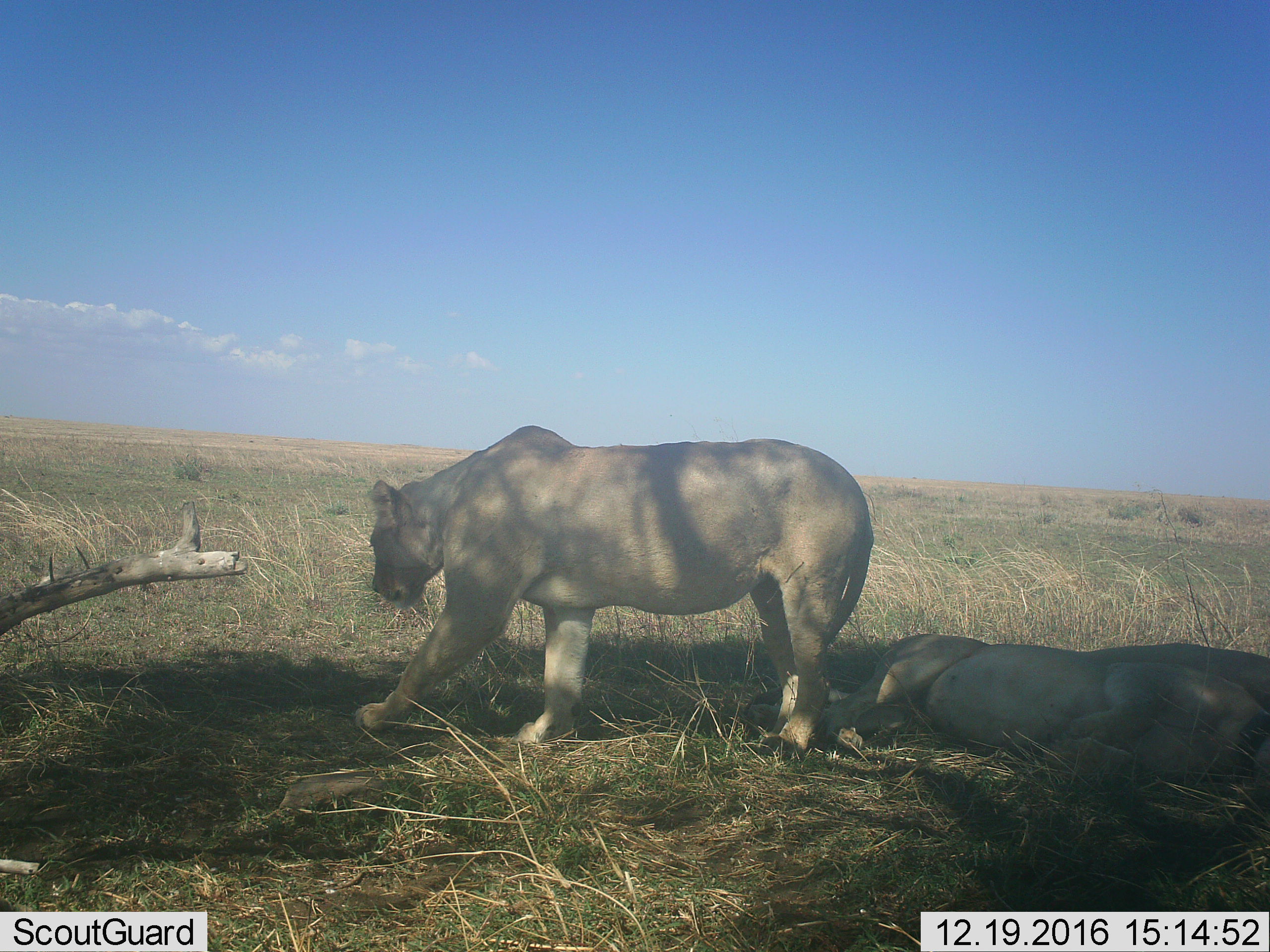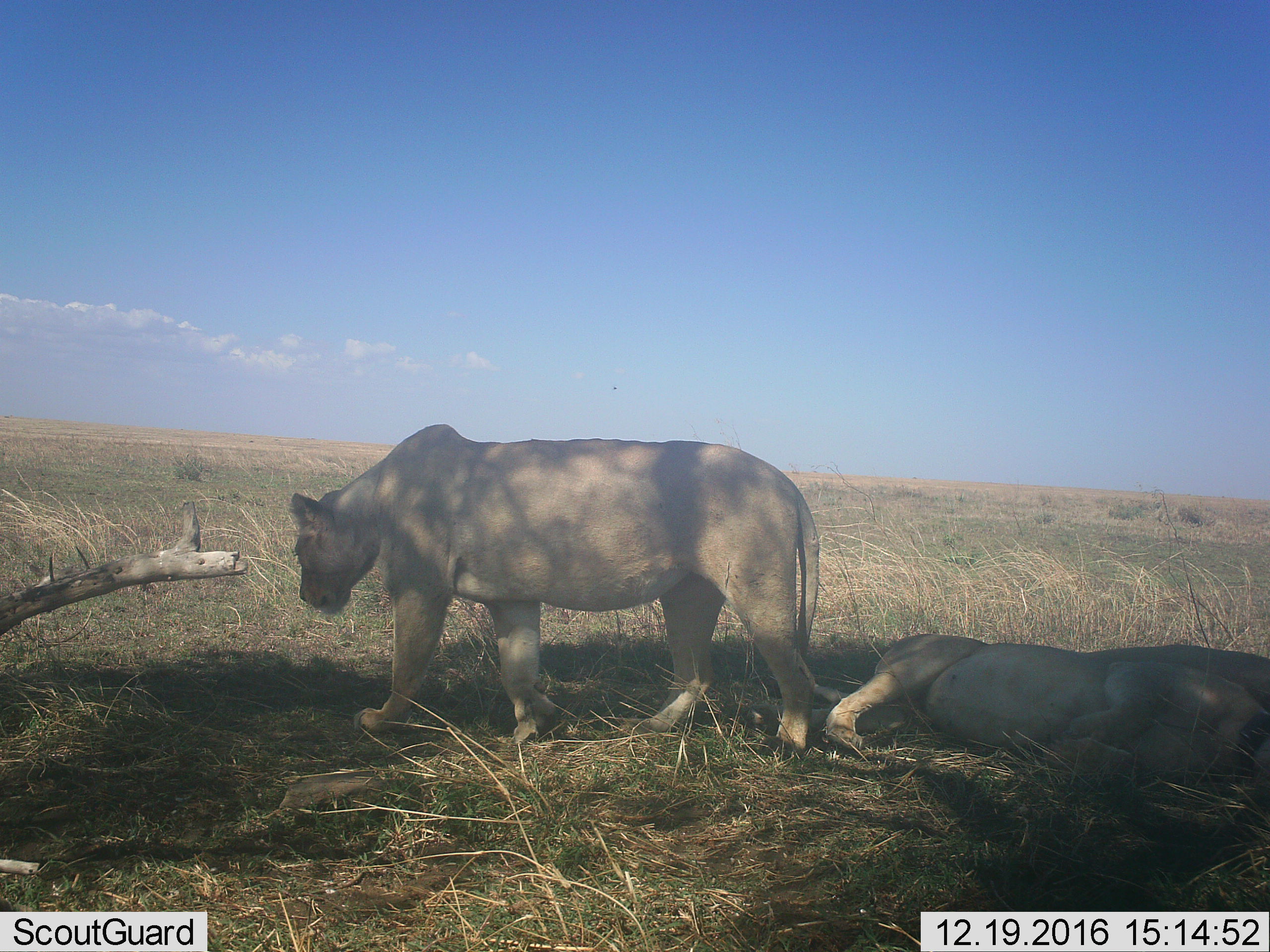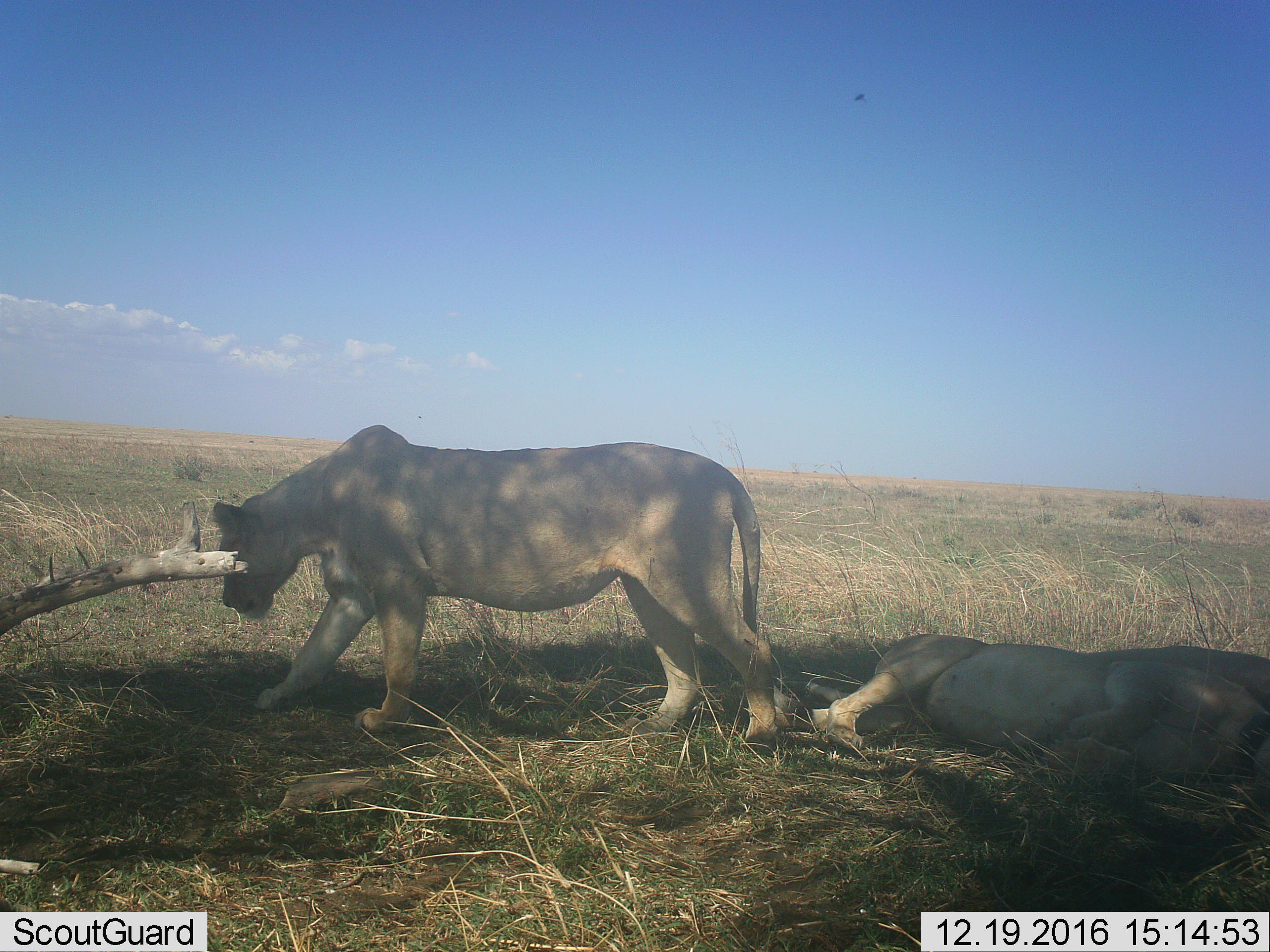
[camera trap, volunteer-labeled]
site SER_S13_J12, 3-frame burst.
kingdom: Animalia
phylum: Chordata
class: Mammalia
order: Carnivora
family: Felidae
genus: Panthera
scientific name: Panthera leo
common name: lion female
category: lionfemale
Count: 2.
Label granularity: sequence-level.